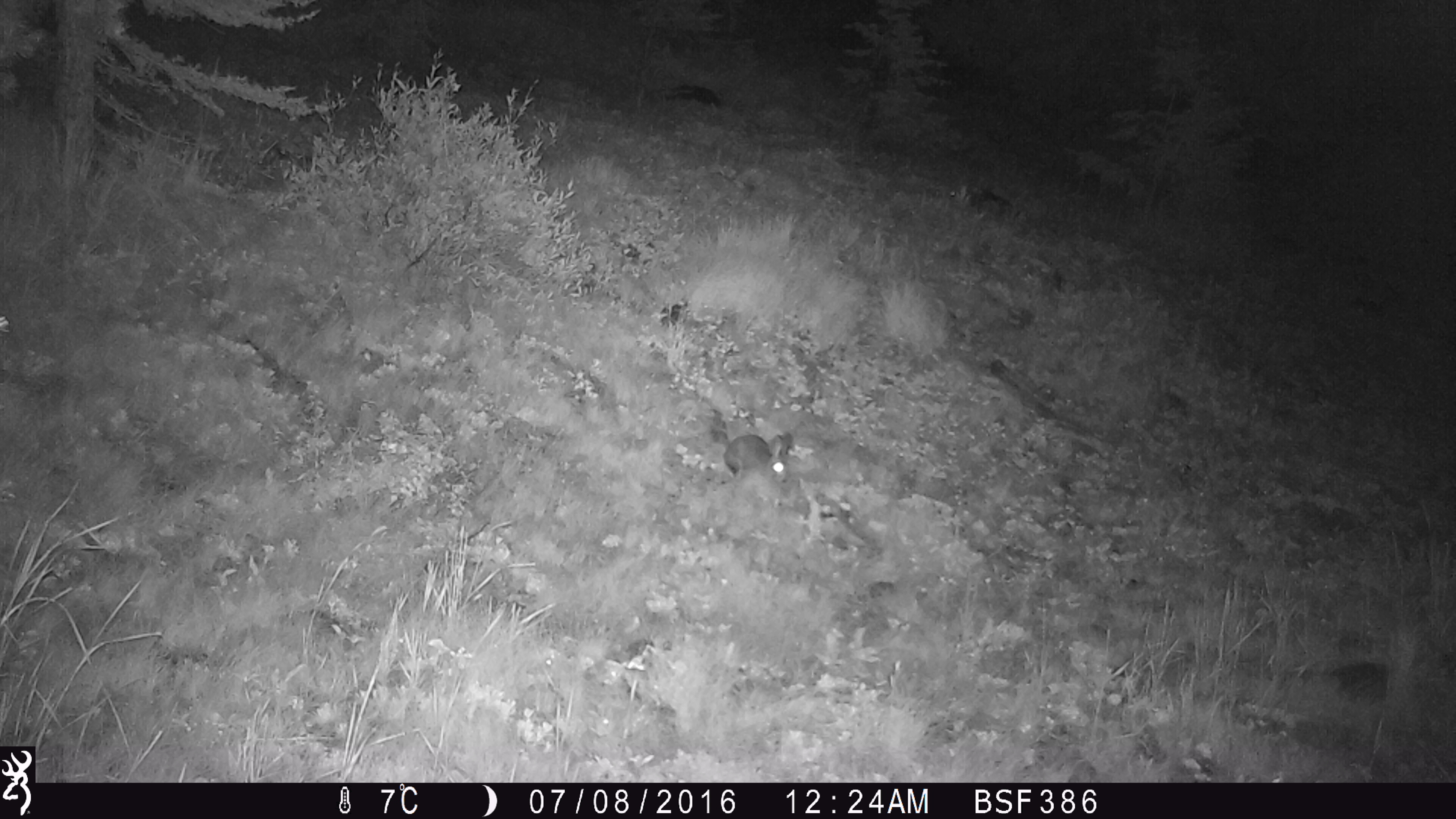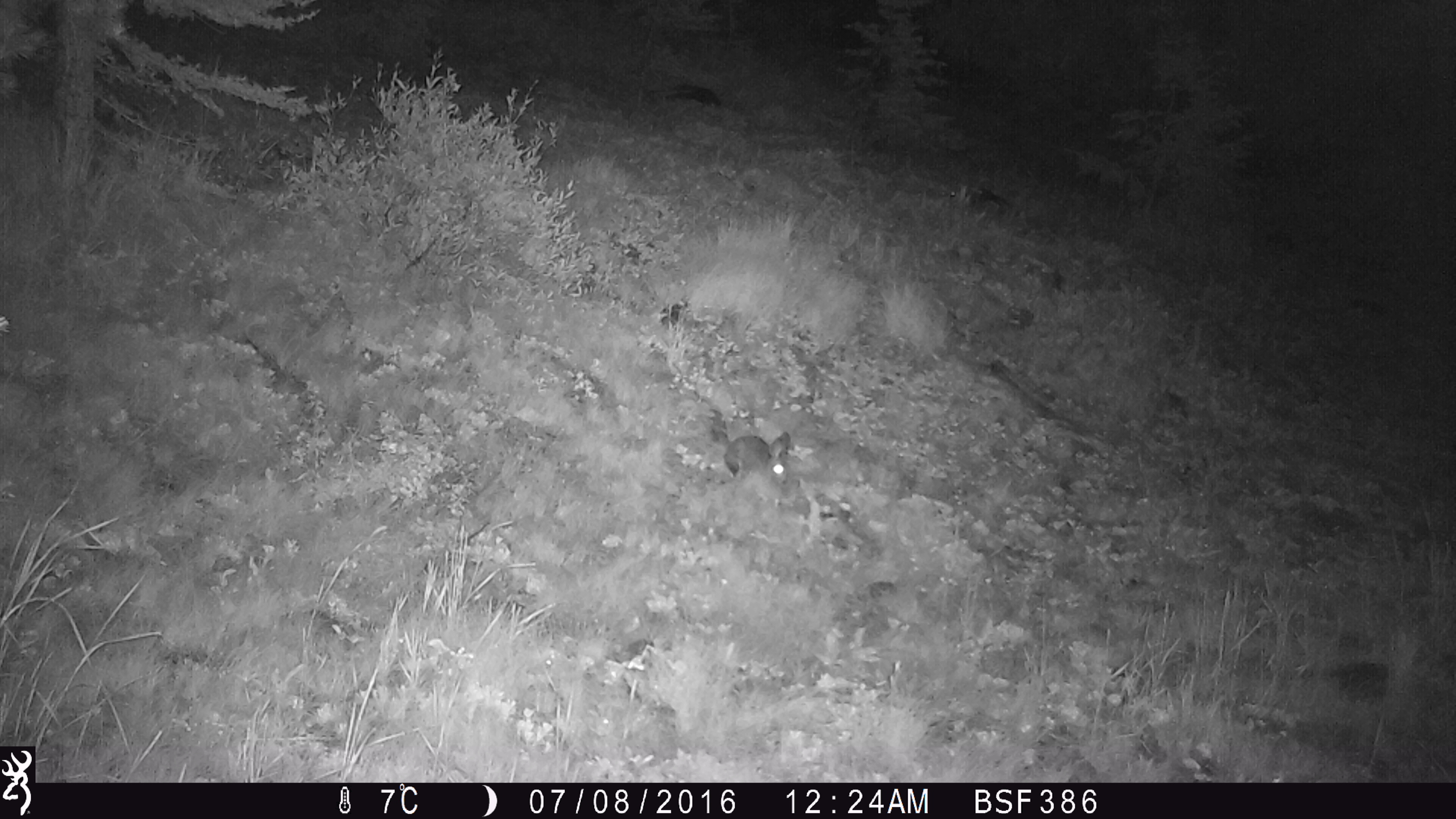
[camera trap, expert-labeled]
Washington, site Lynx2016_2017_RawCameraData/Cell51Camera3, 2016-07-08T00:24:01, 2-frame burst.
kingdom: Animalia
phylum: Chordata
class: Mammalia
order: Lagomorpha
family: Leporidae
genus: Lepus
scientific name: Lepus americanus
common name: snowshoe hare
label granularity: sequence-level